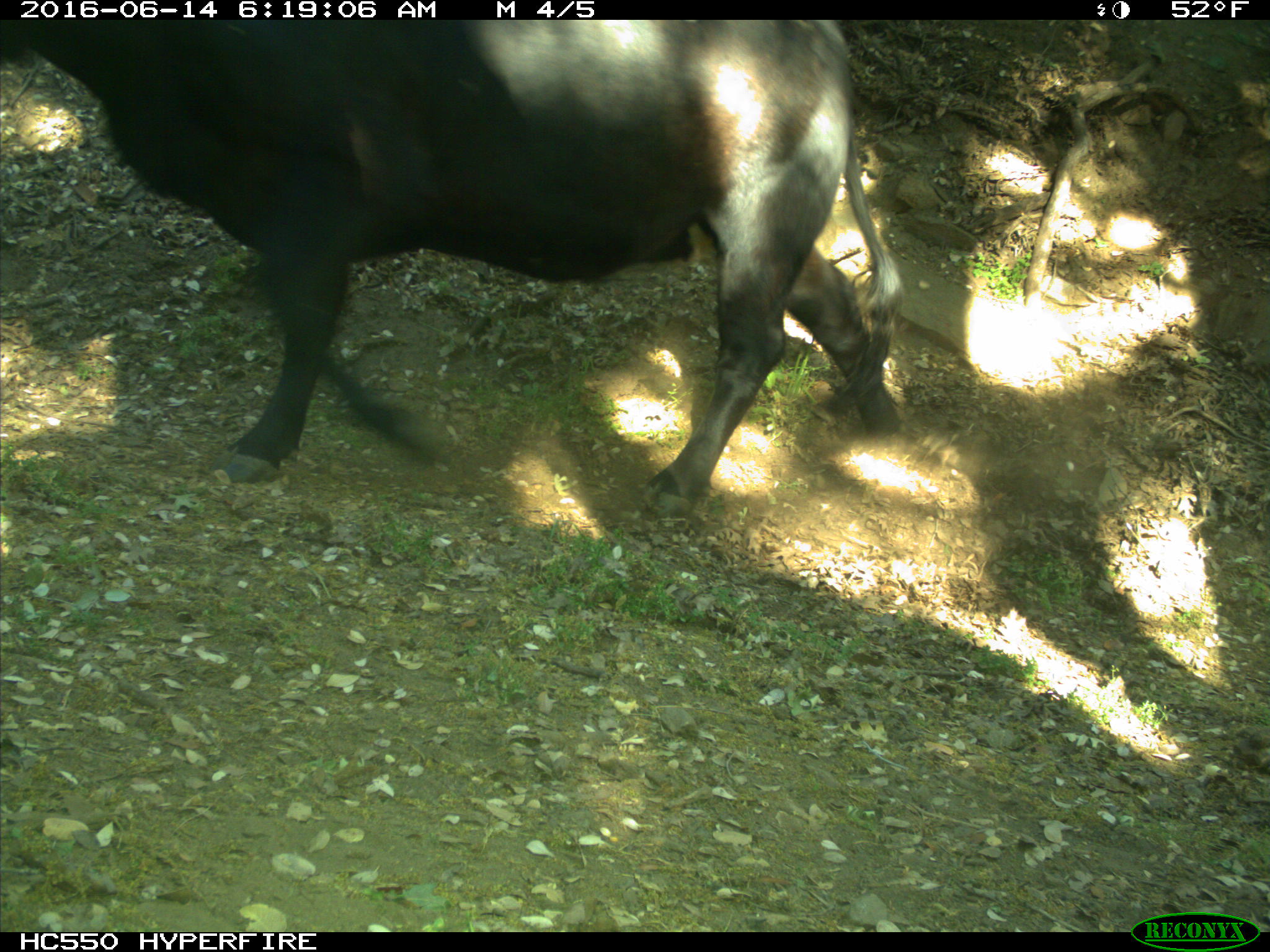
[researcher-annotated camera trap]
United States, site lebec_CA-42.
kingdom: Animalia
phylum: Chordata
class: Mammalia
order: Artiodactyla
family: Bovidae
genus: Bos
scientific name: Bos taurus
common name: domestic cow